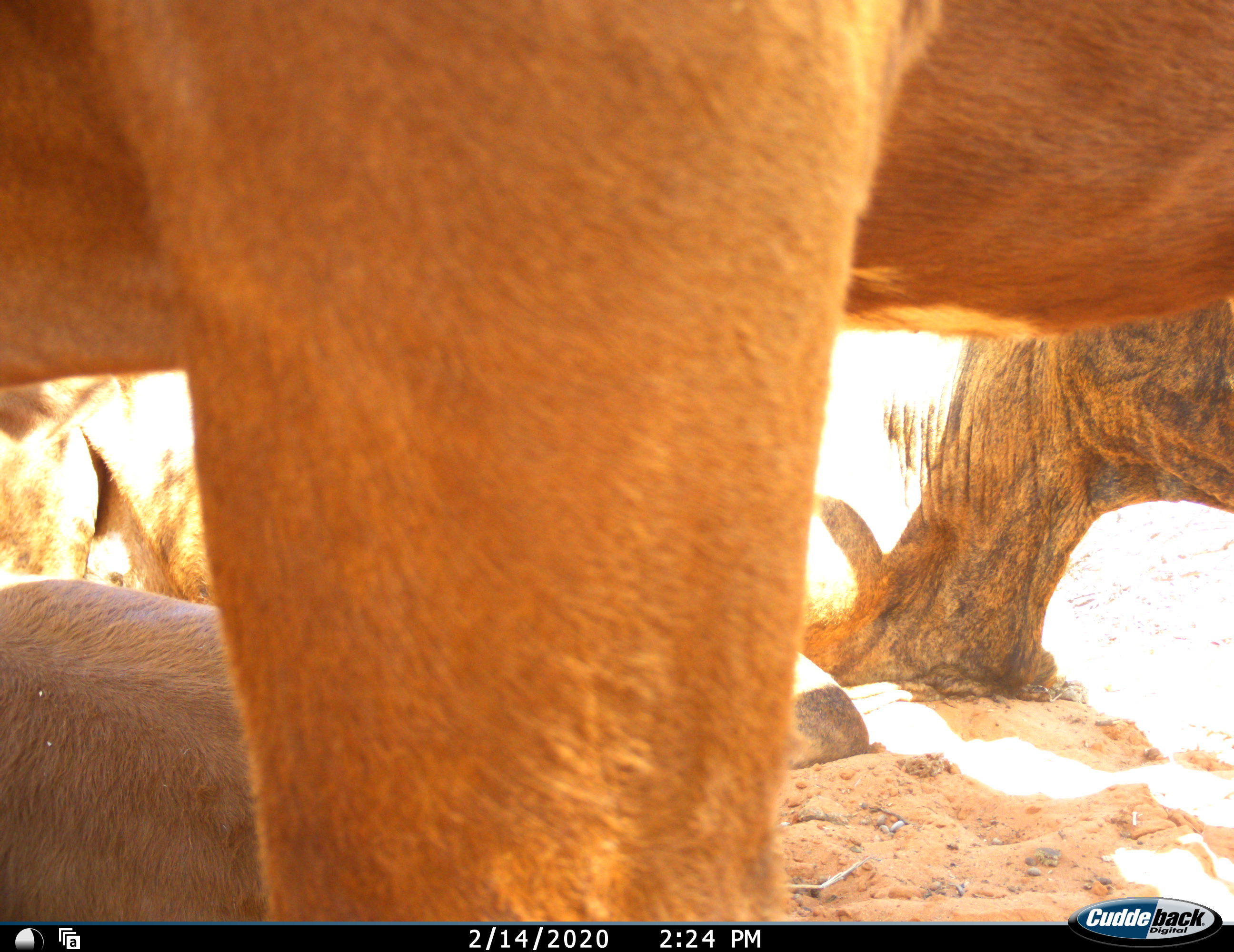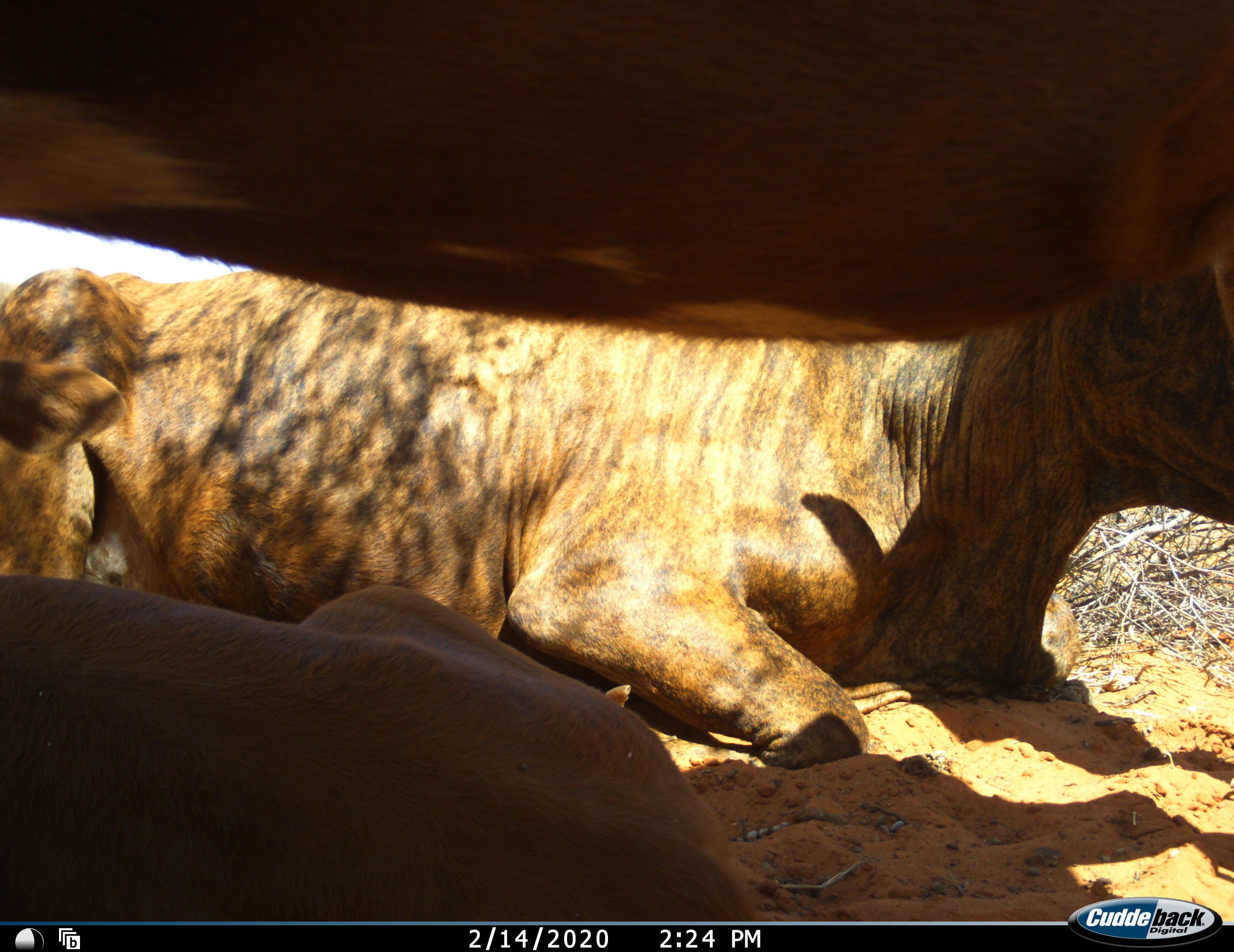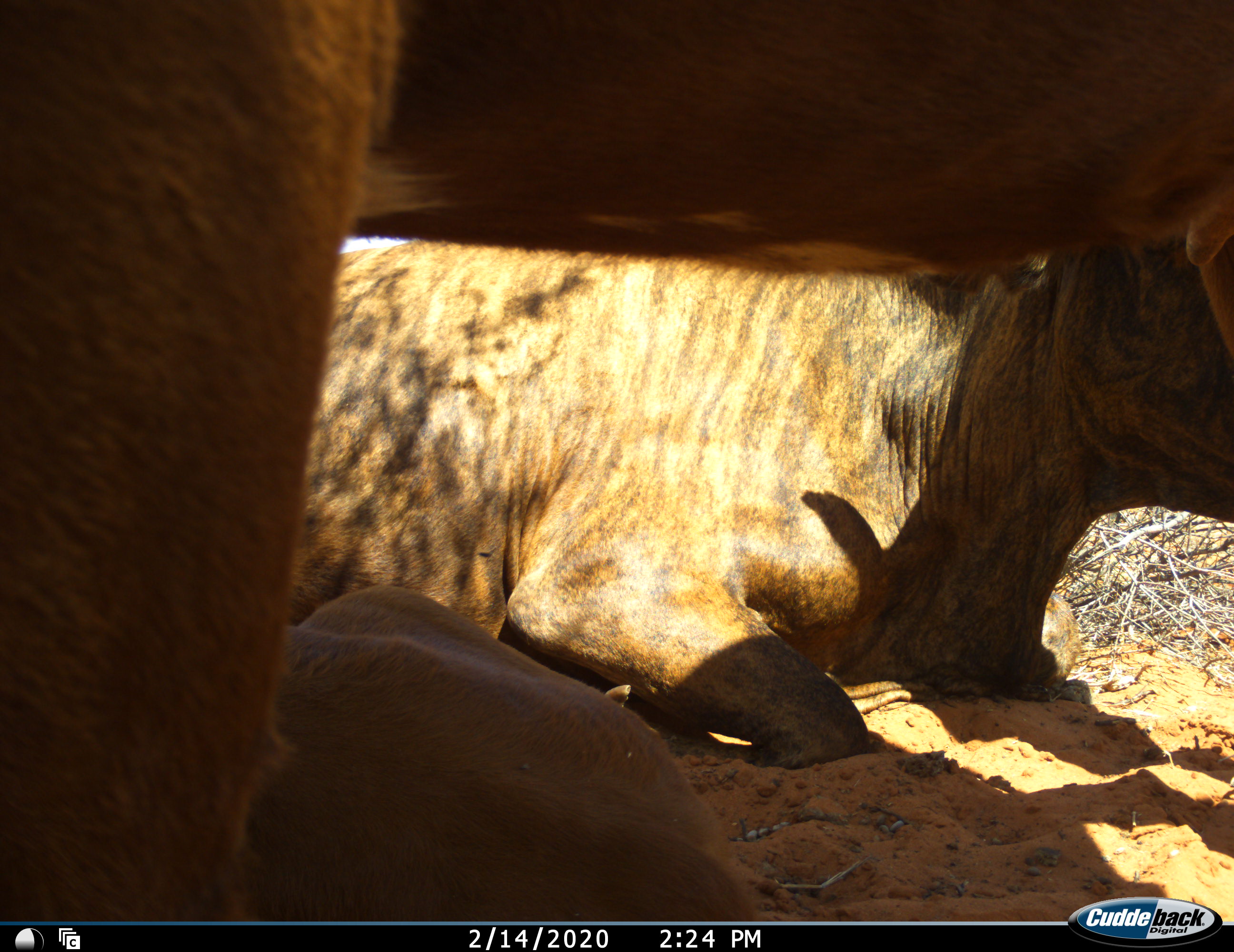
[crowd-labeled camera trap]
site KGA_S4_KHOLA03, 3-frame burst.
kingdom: Animalia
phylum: Chordata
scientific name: Vertebrata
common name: domestic animal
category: domesticanimal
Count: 3.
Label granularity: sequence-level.